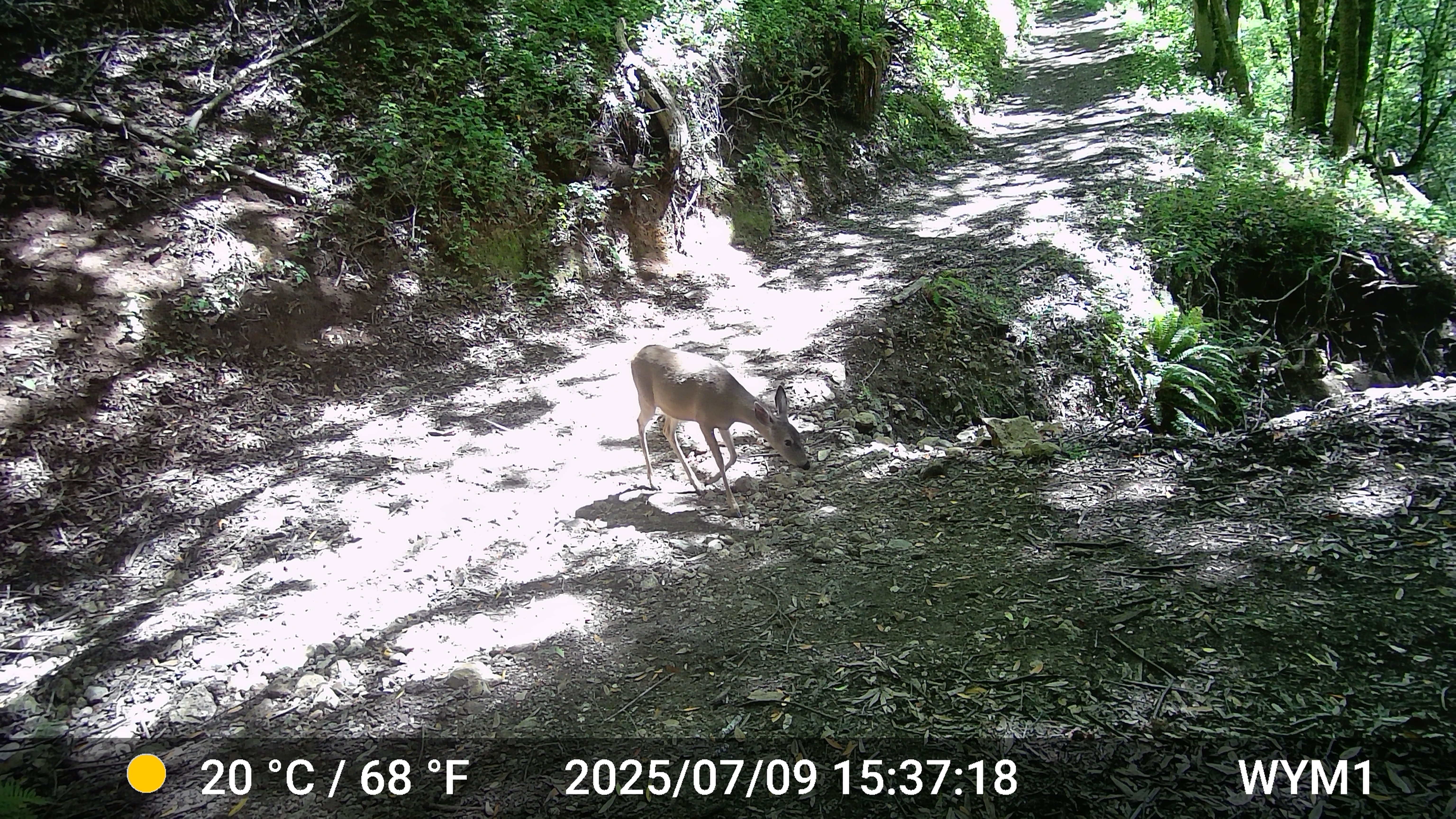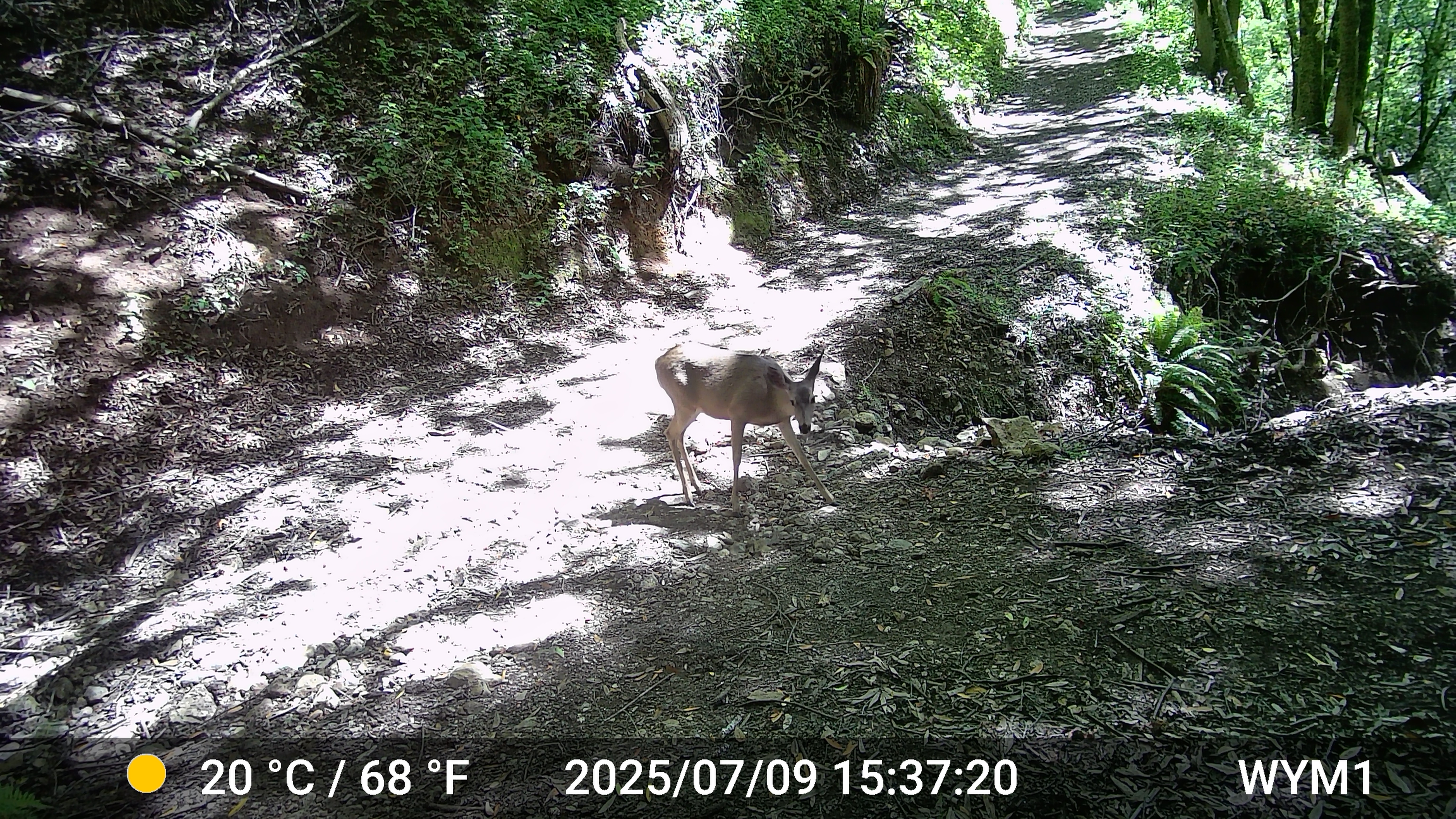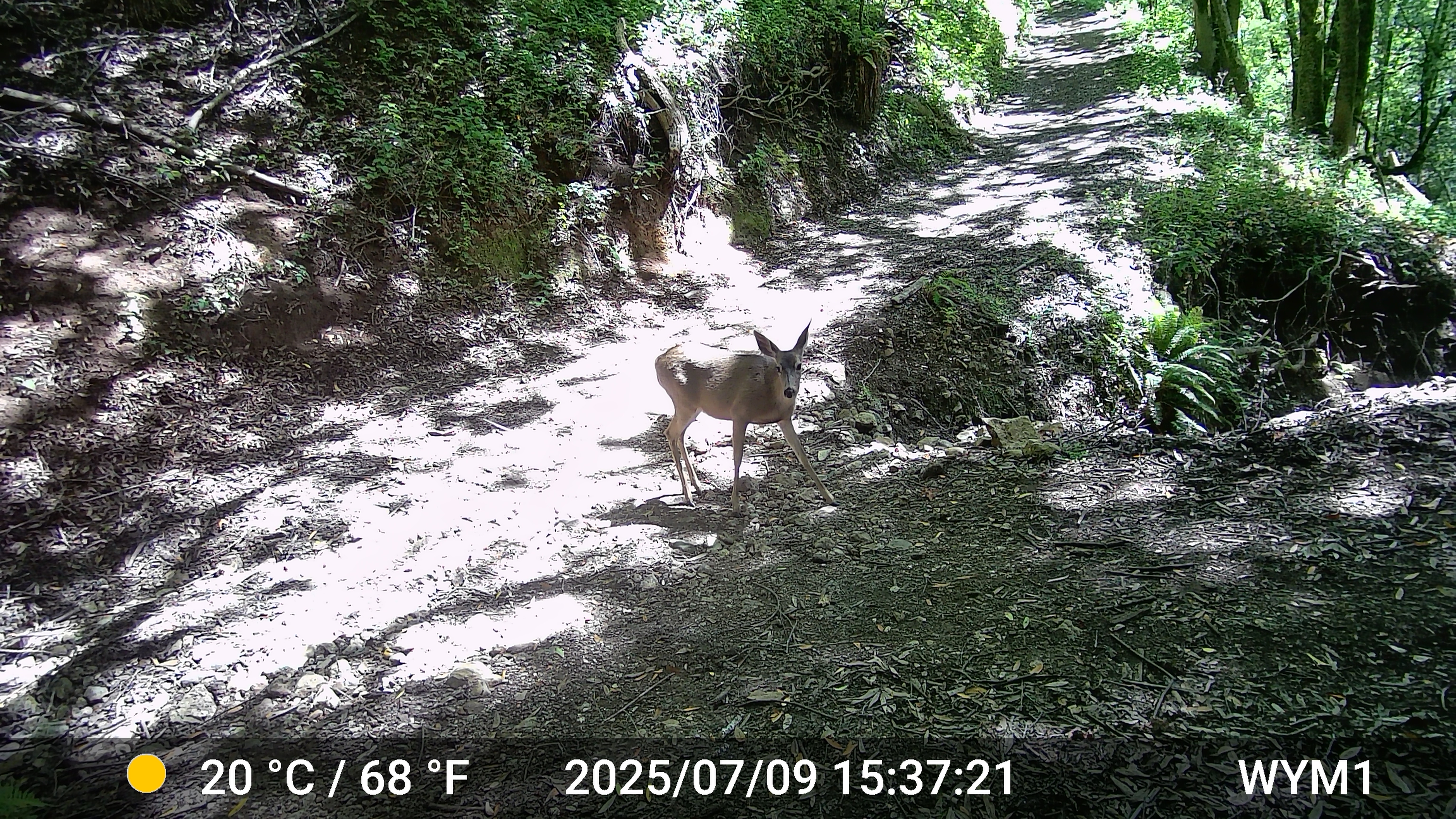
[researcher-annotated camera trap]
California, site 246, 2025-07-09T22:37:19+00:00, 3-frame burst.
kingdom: Animalia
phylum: Chordata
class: Mammalia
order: Artiodactyla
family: Cervidae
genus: Odocoileus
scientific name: Odocoileus hemionus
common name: mule deer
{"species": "mule deer (Odocoileus hemionus)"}